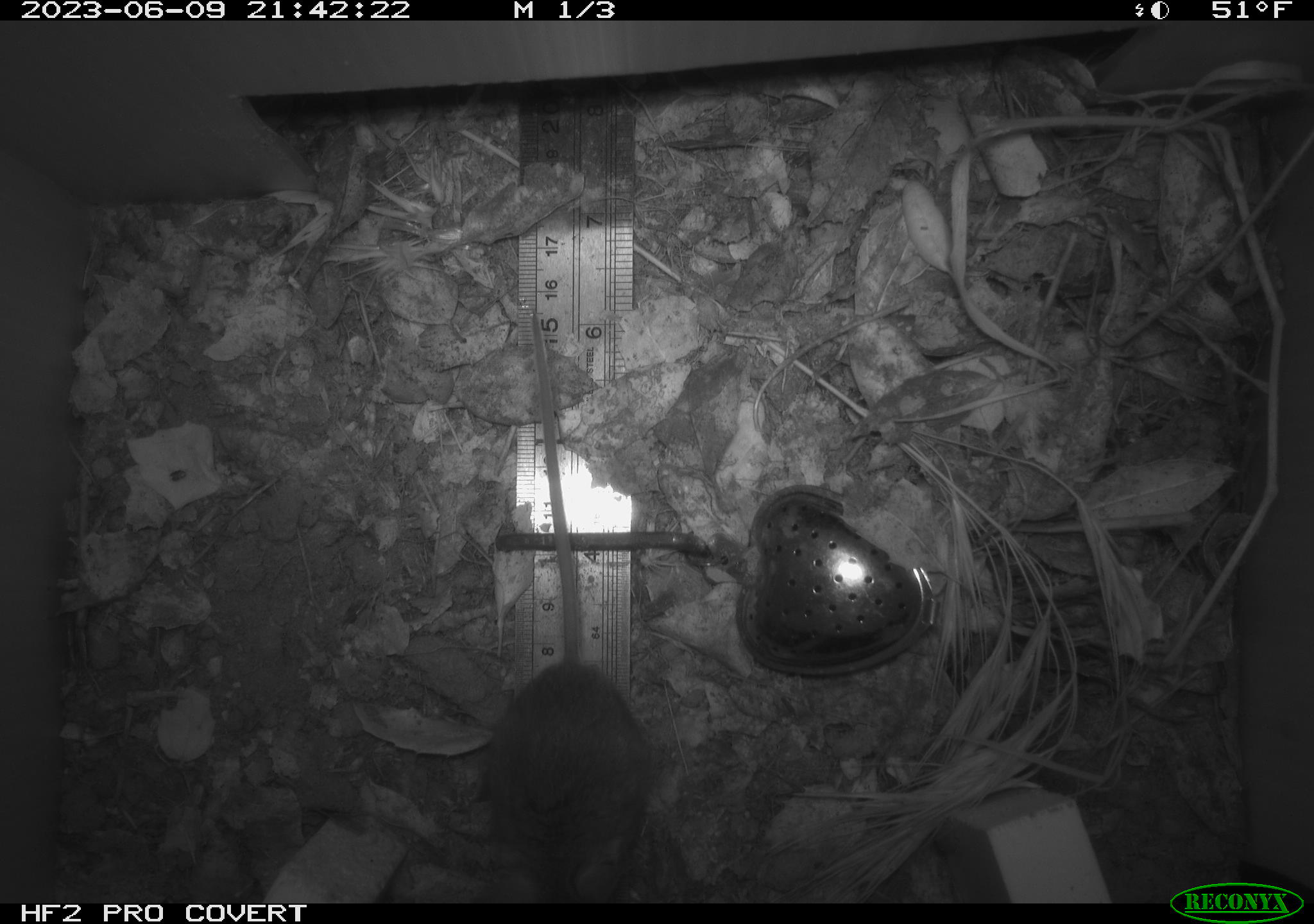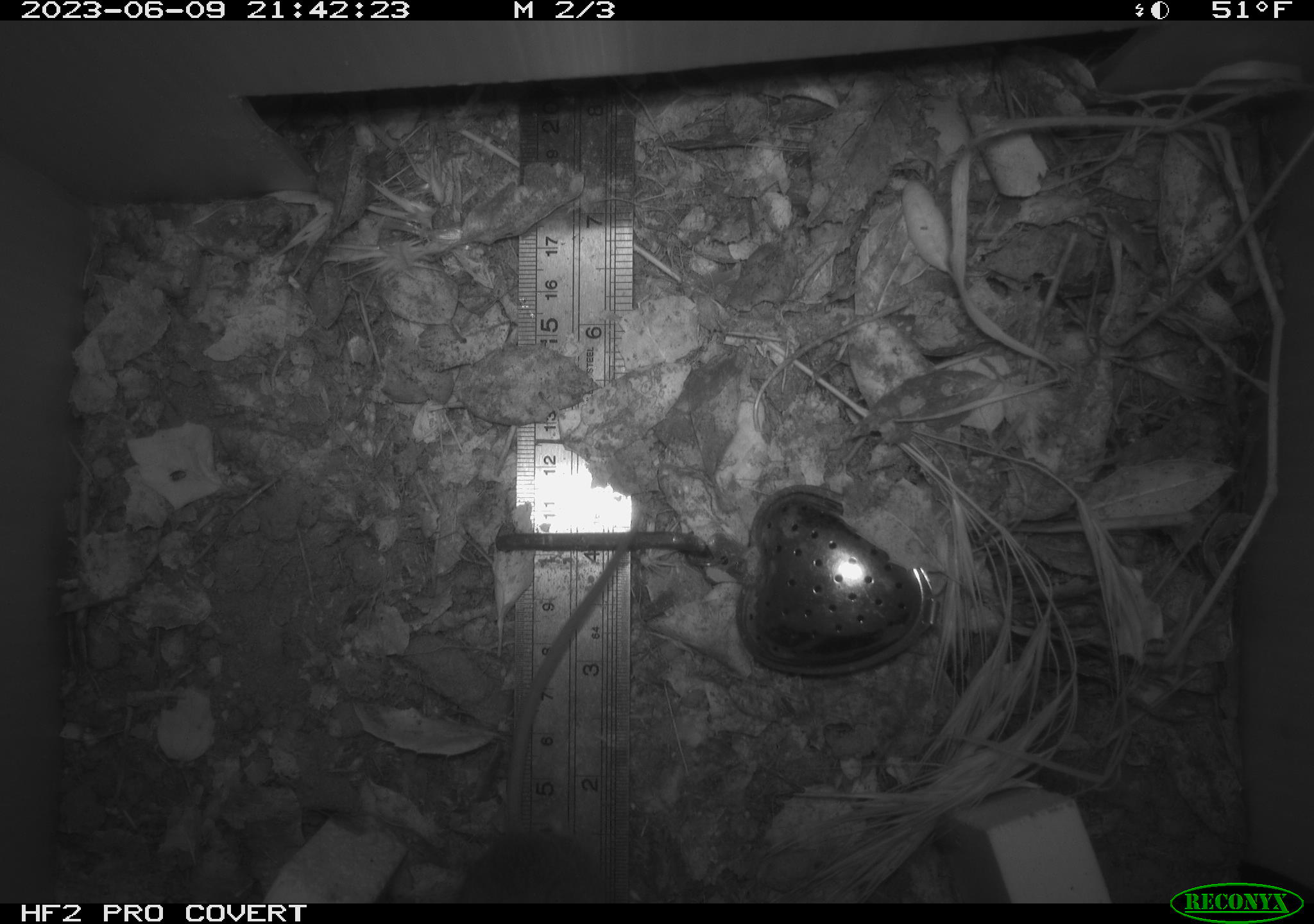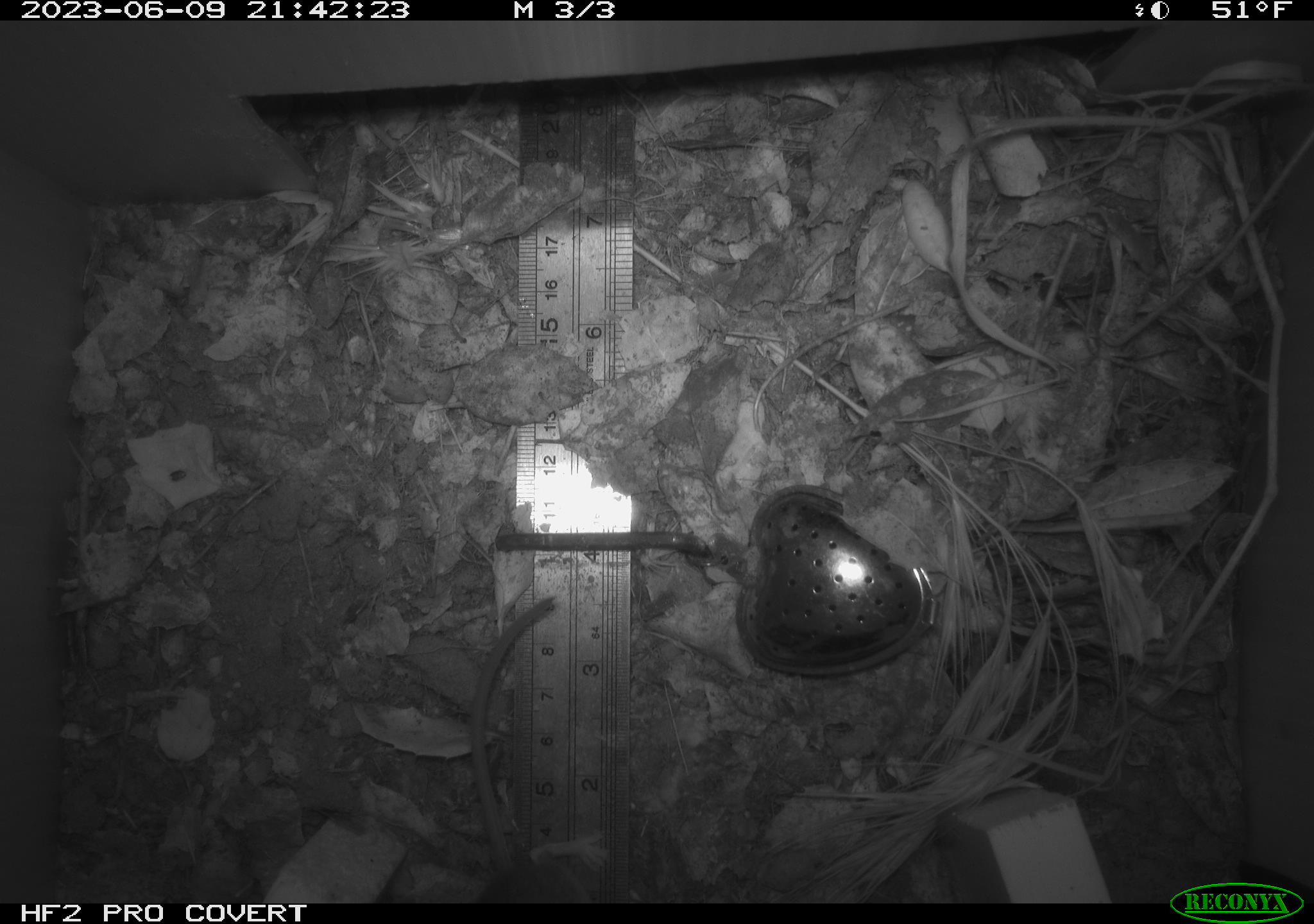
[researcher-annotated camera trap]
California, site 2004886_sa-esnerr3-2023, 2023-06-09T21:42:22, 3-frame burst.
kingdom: Animalia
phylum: Chordata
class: Mammalia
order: Rodentia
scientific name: Rodentia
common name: mouse species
Mouse species (Rodentia).